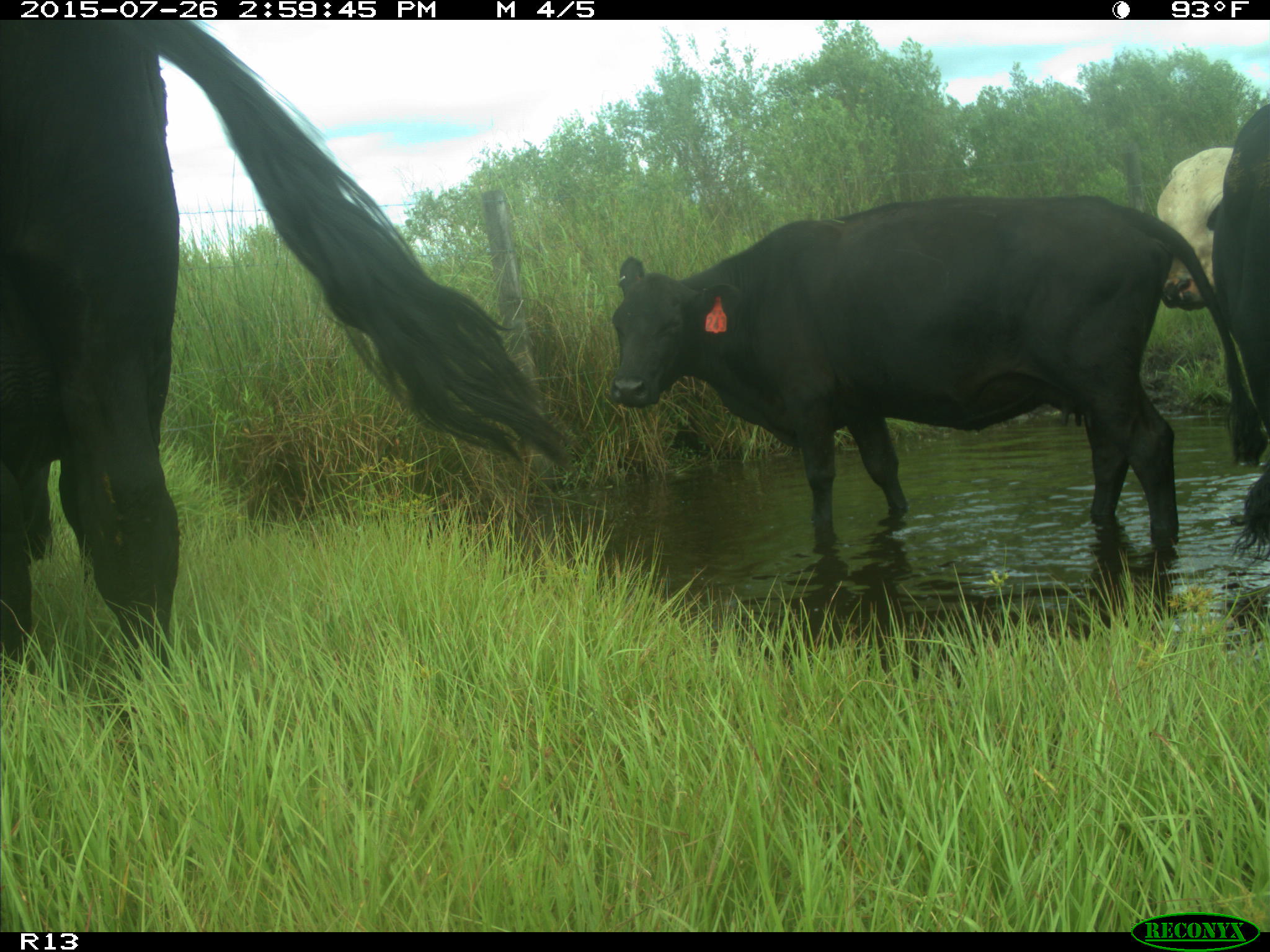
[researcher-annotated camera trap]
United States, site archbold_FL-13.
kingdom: Animalia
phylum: Chordata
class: Mammalia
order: Artiodactyla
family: Bovidae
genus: Bos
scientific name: Bos taurus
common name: domestic cow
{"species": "Bos taurus (domestic cow)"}